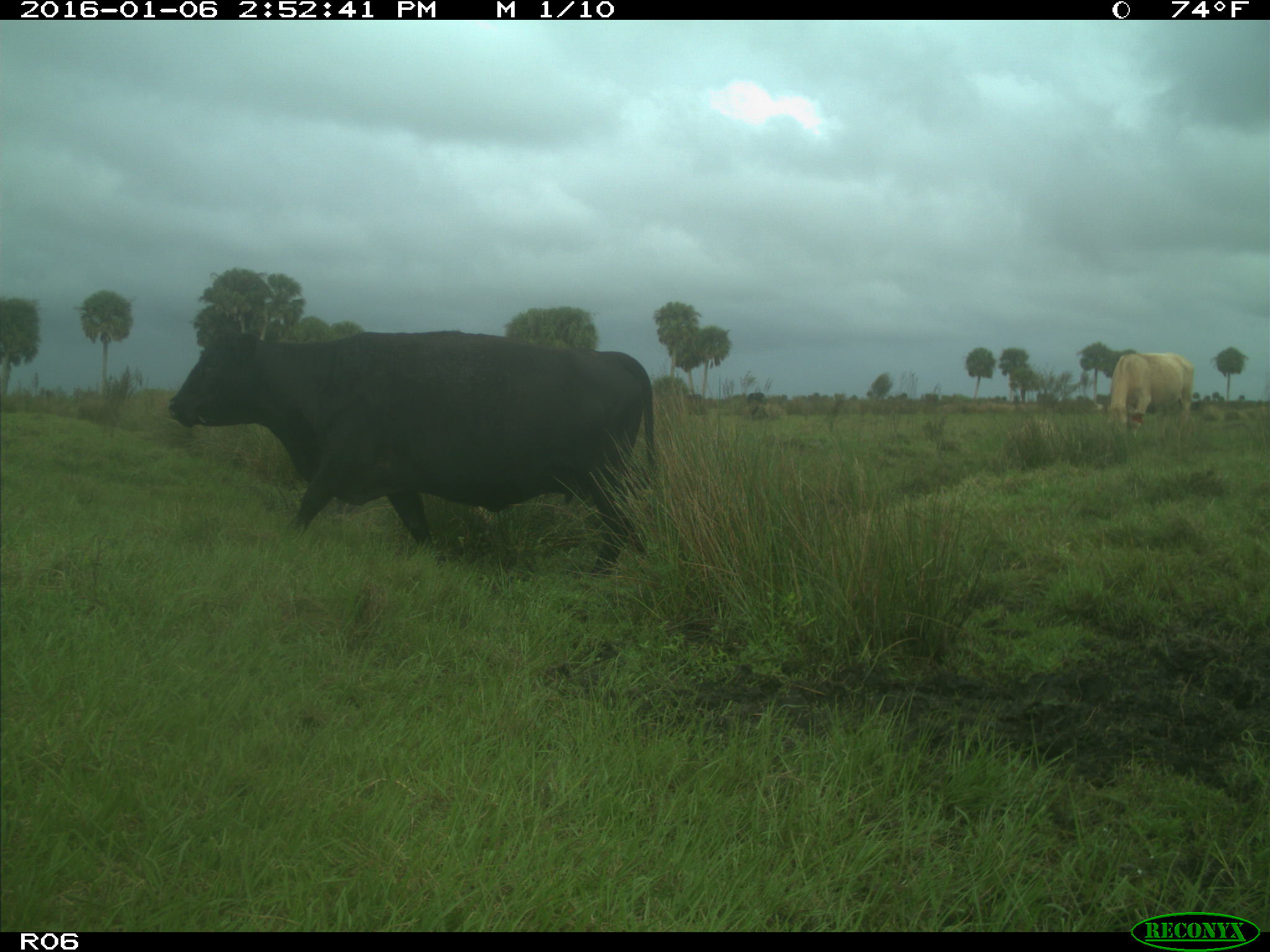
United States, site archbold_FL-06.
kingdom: Animalia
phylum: Chordata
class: Mammalia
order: Artiodactyla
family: Bovidae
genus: Bos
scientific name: Bos taurus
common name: domestic cow